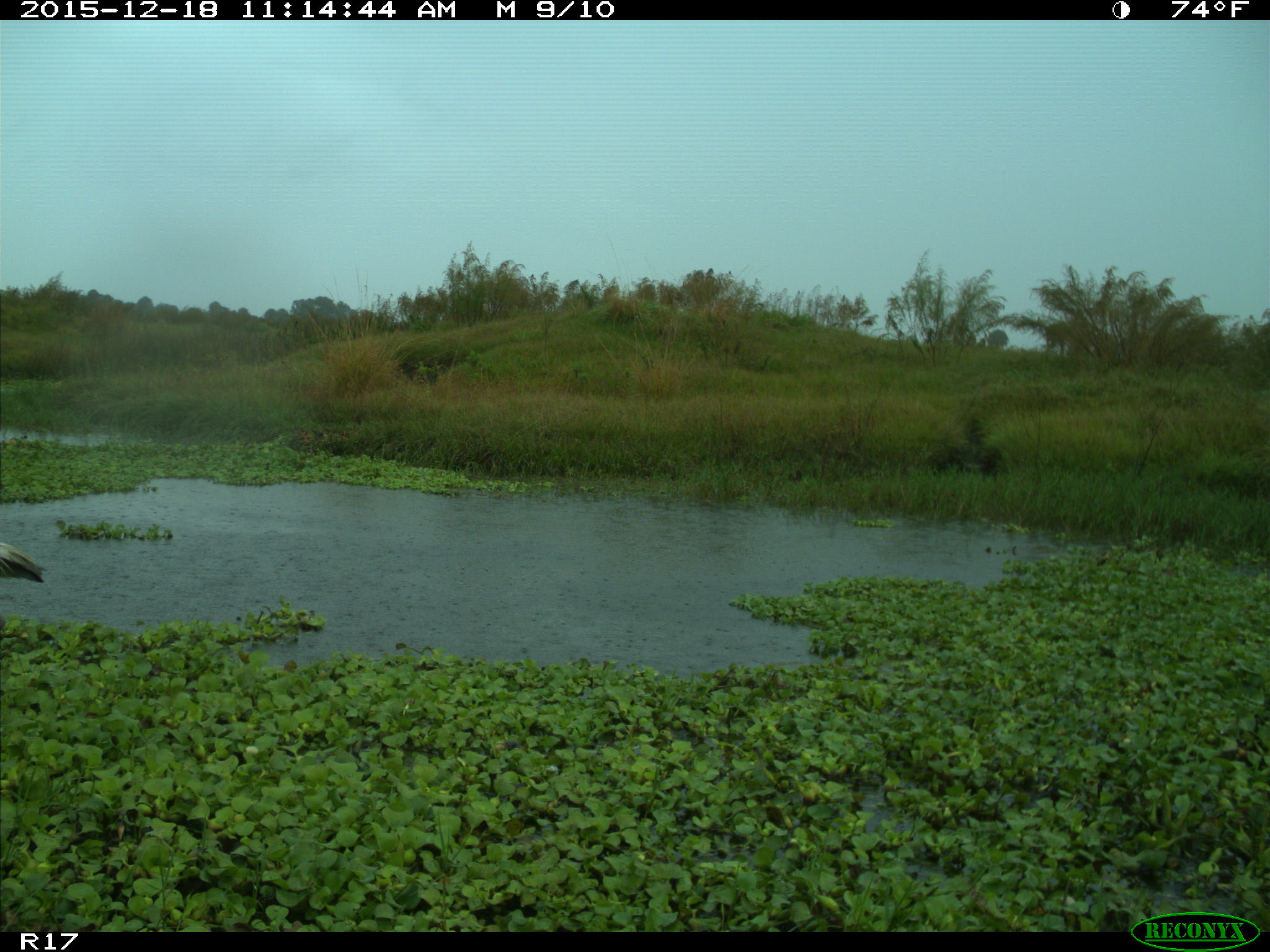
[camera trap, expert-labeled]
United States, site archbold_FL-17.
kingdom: Animalia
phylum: Chordata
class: Aves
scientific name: Aves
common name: birds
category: unidentified bird